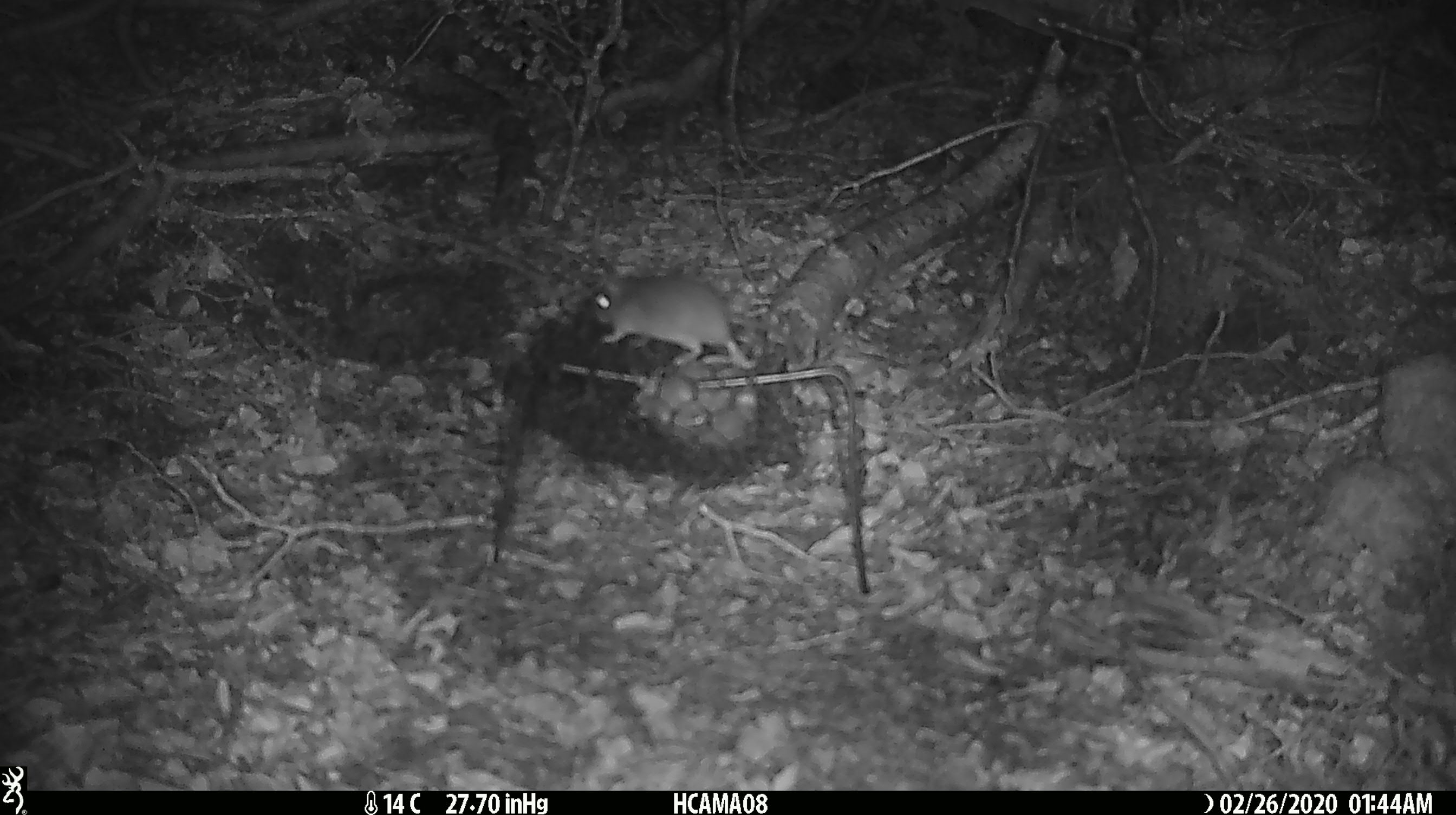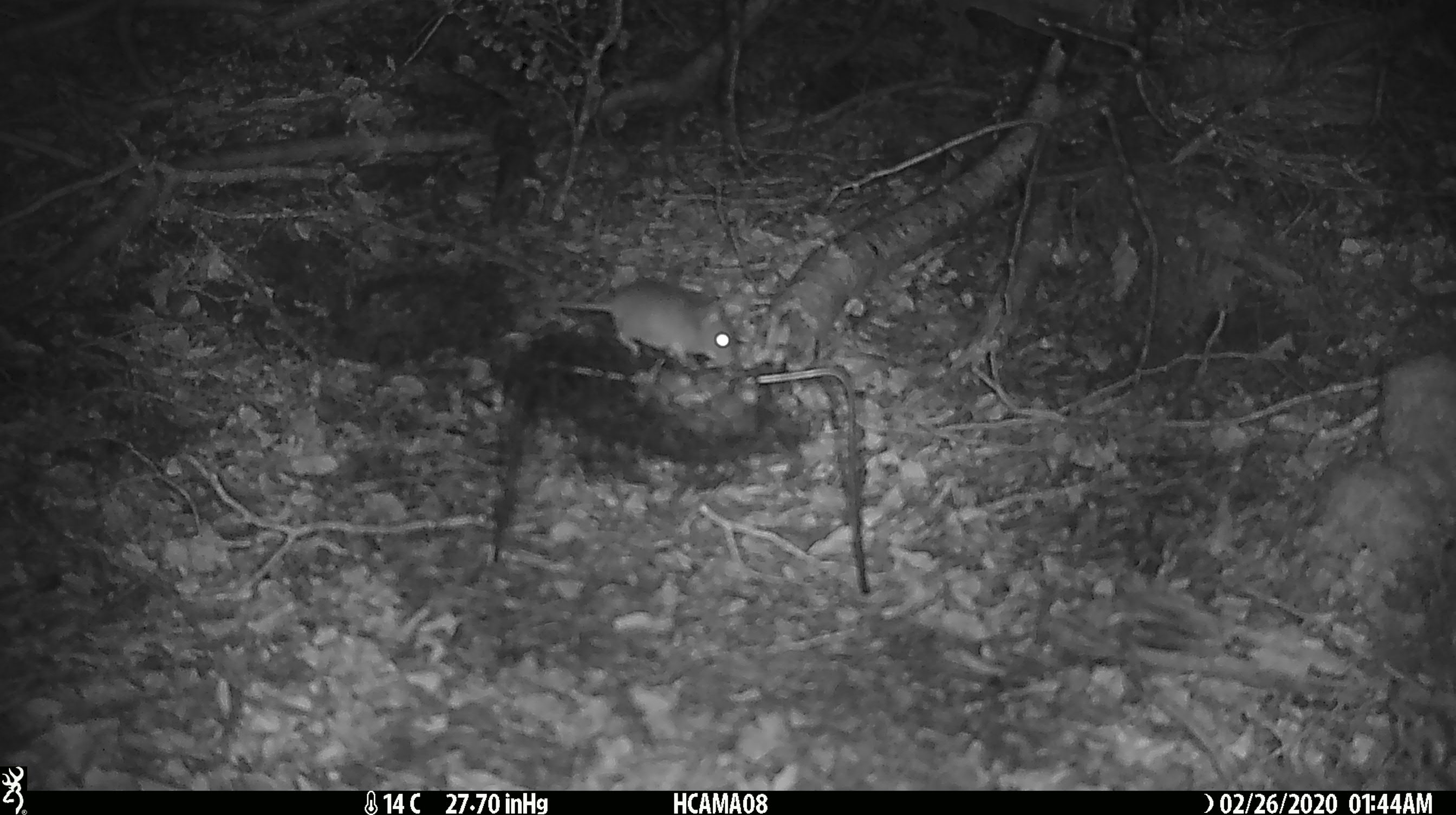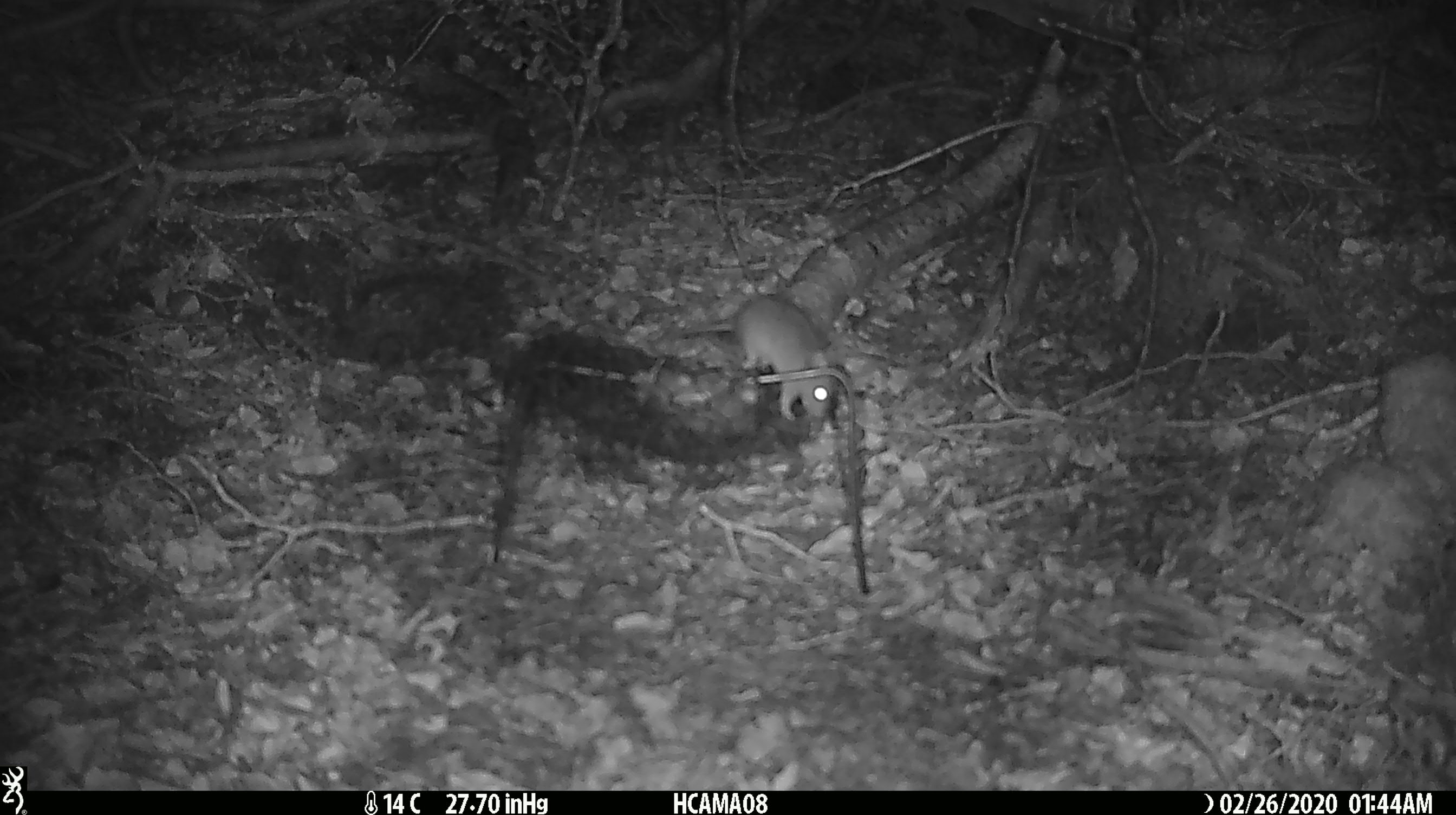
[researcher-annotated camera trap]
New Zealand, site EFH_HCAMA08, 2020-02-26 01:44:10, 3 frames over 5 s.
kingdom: Animalia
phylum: Chordata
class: Mammalia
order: Rodentia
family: Muridae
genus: Mus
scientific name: Mus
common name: mouse